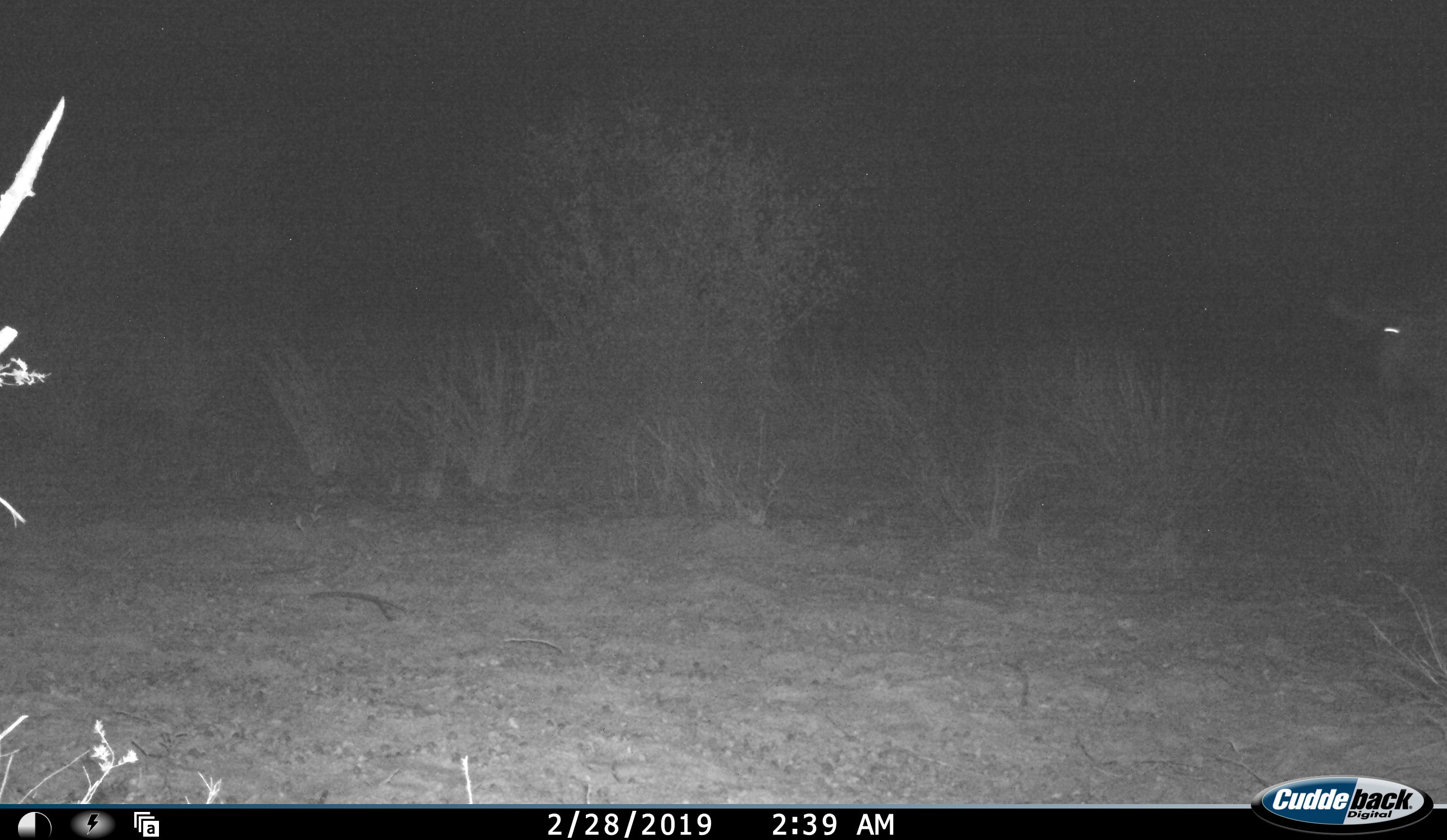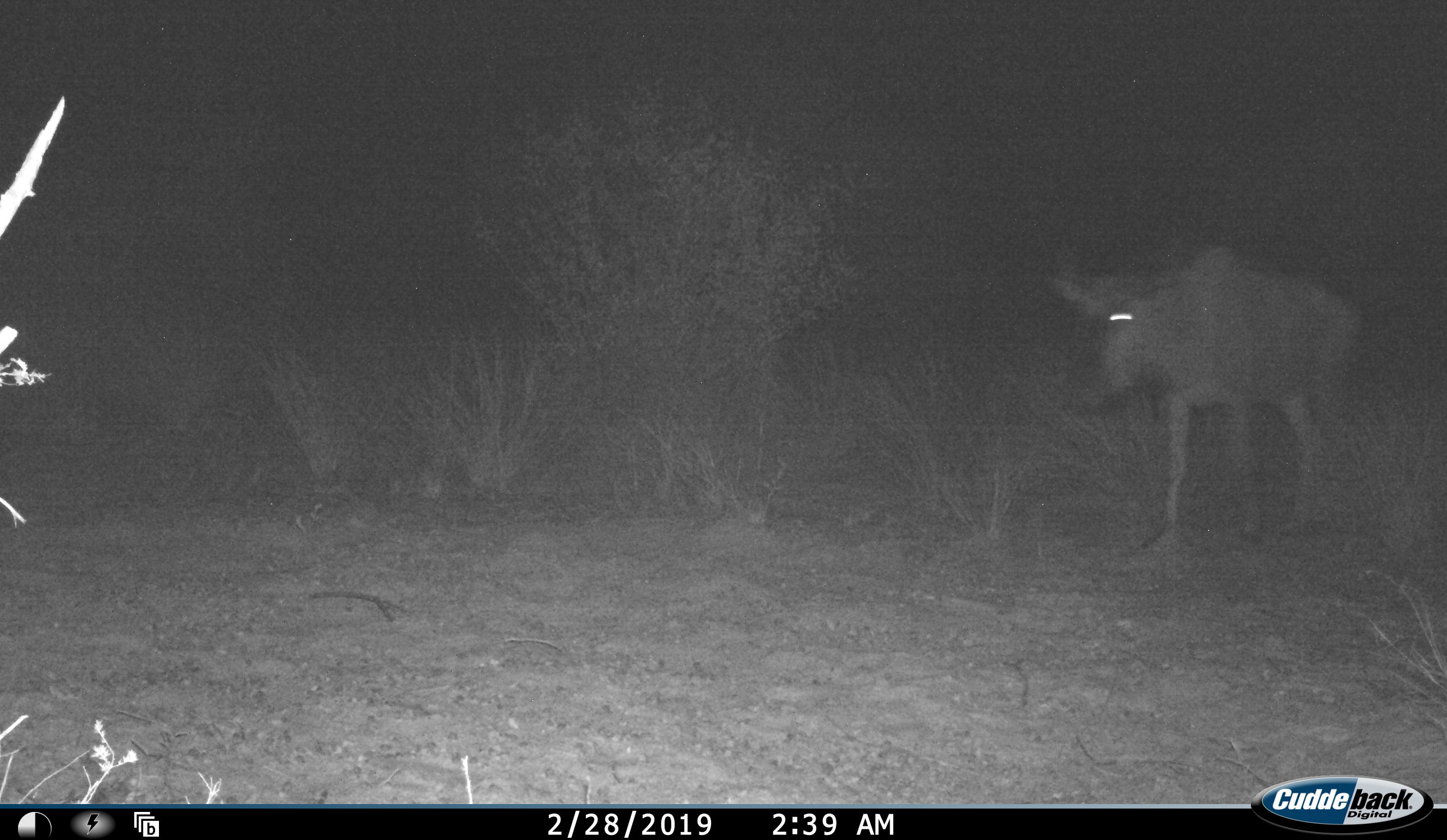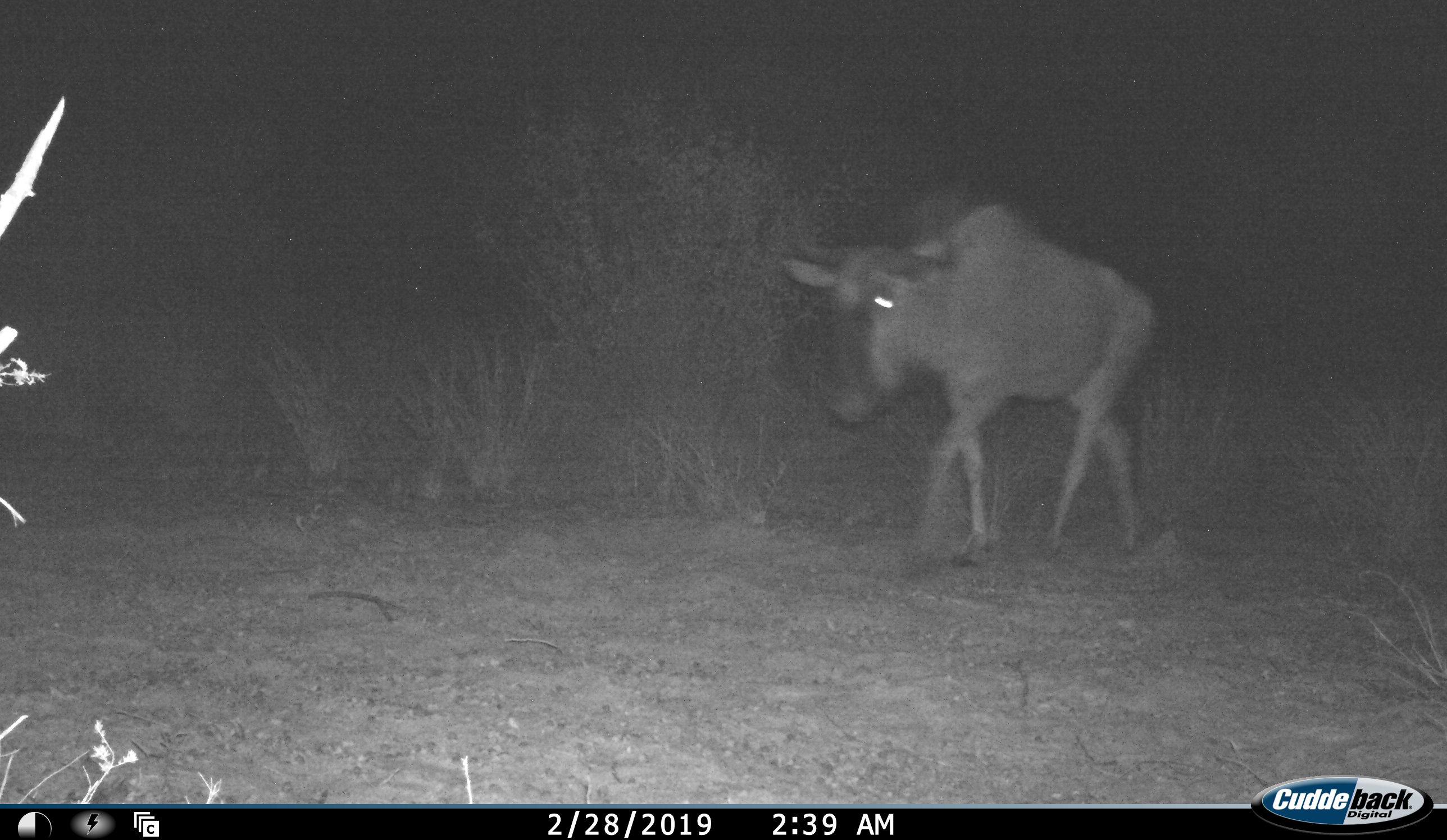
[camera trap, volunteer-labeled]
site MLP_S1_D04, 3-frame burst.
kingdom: Animalia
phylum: Chordata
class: Mammalia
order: Artiodactyla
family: Bovidae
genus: Connochaetes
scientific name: Connochaetes taurinus taurinus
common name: blue wildebeest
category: wildebeestblue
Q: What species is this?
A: Wildebeestblue (blue wildebeest) (Connochaetes taurinus taurinus).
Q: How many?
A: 1.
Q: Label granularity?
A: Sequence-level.